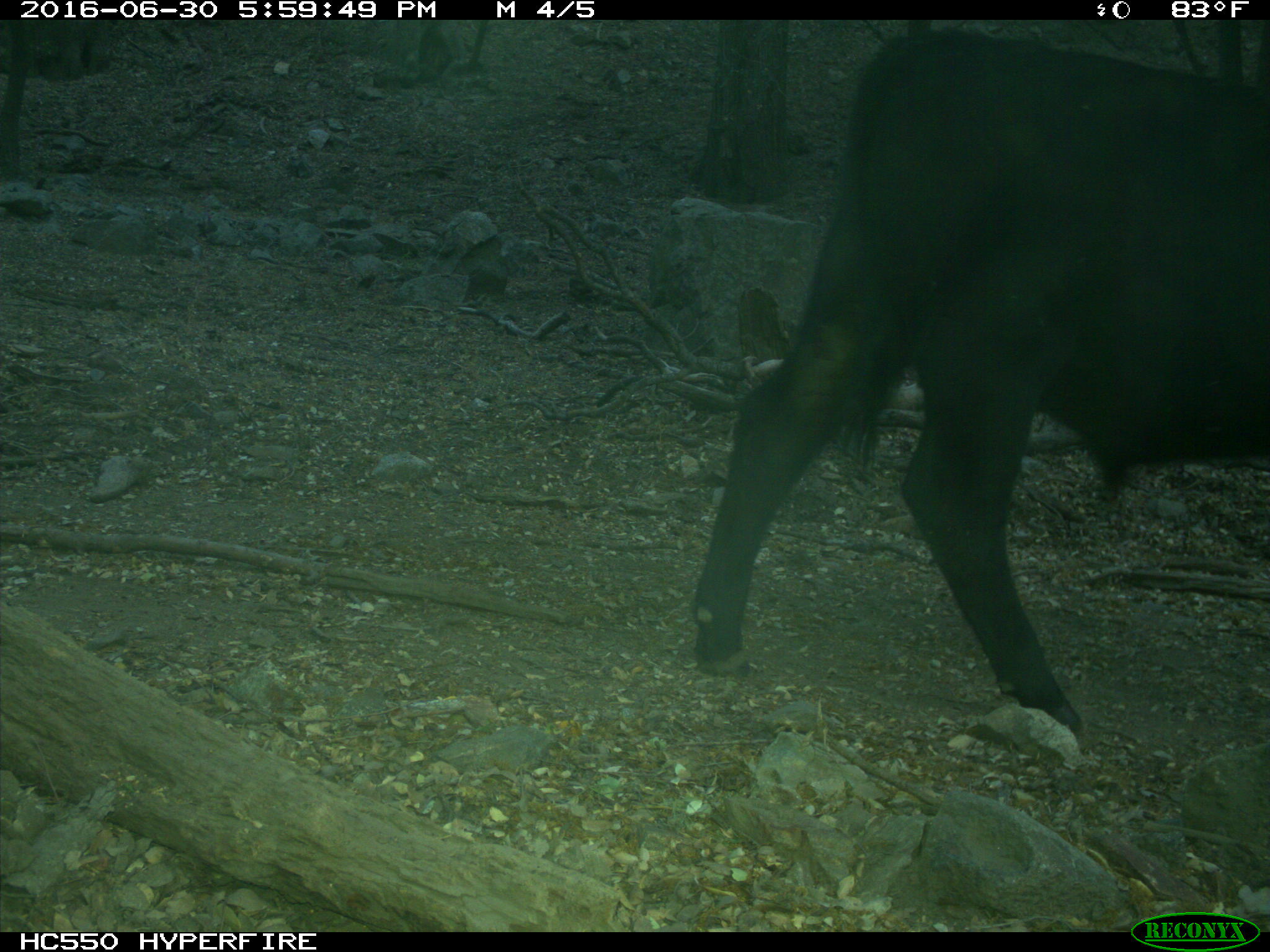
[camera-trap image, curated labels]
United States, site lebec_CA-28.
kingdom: Animalia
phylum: Chordata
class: Mammalia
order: Artiodactyla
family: Bovidae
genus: Bos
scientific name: Bos taurus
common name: domestic cow